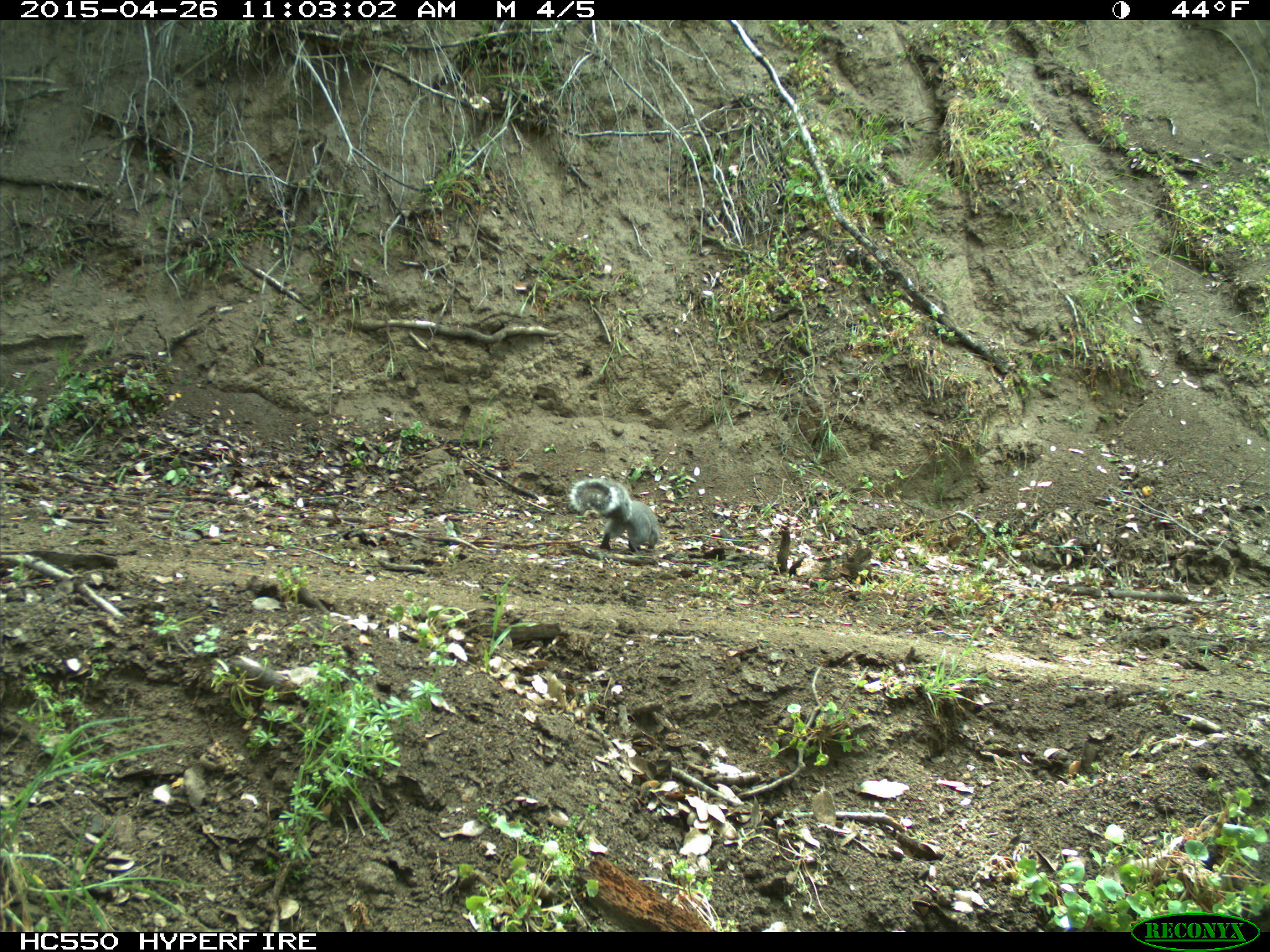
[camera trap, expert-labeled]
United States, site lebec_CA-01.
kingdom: Animalia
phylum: Chordata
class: Mammalia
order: Rodentia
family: Sciuridae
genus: Sciurus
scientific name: Sciurus carolinensis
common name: eastern gray squirrel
Sciurus carolinensis (eastern gray squirrel).